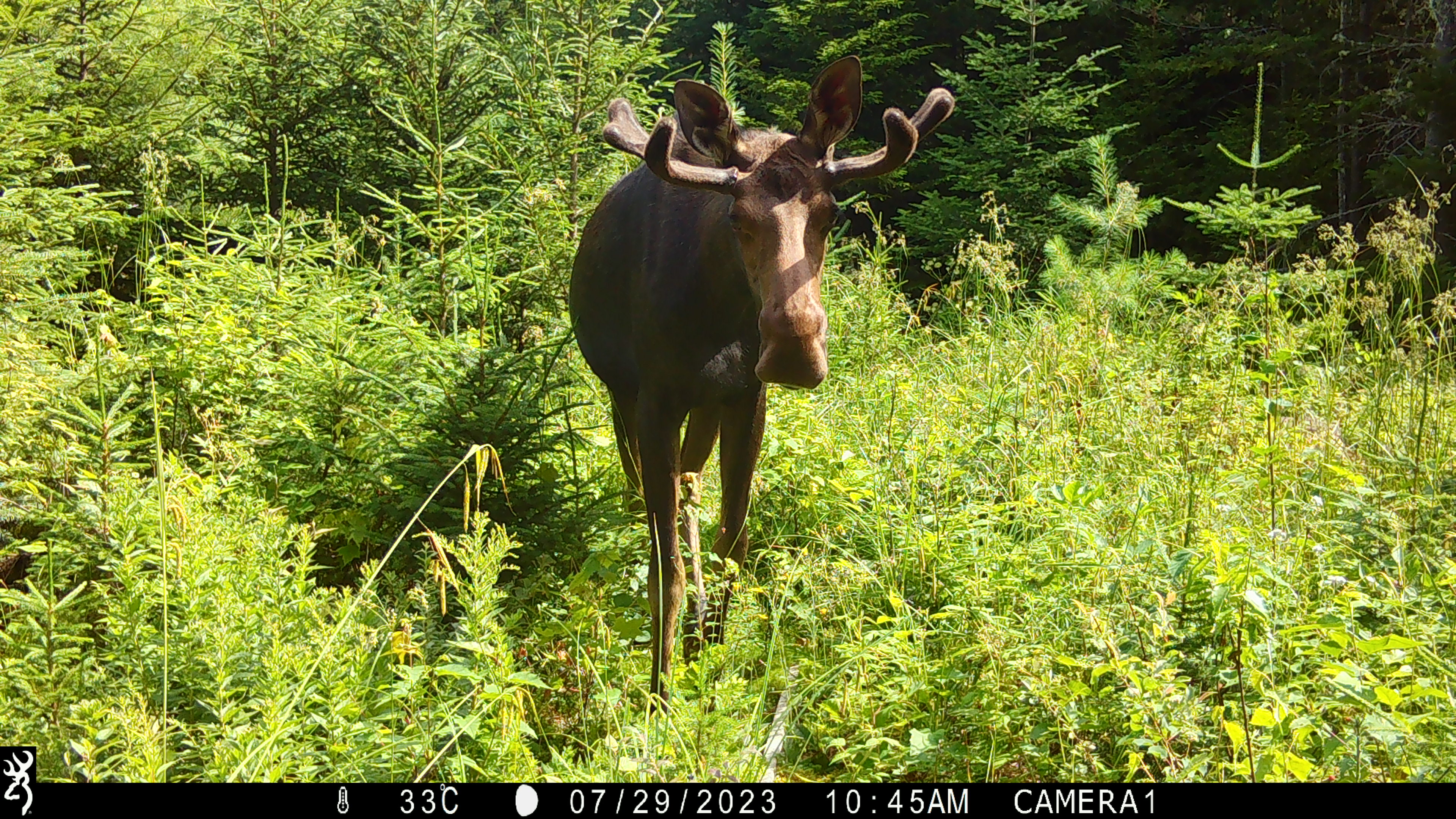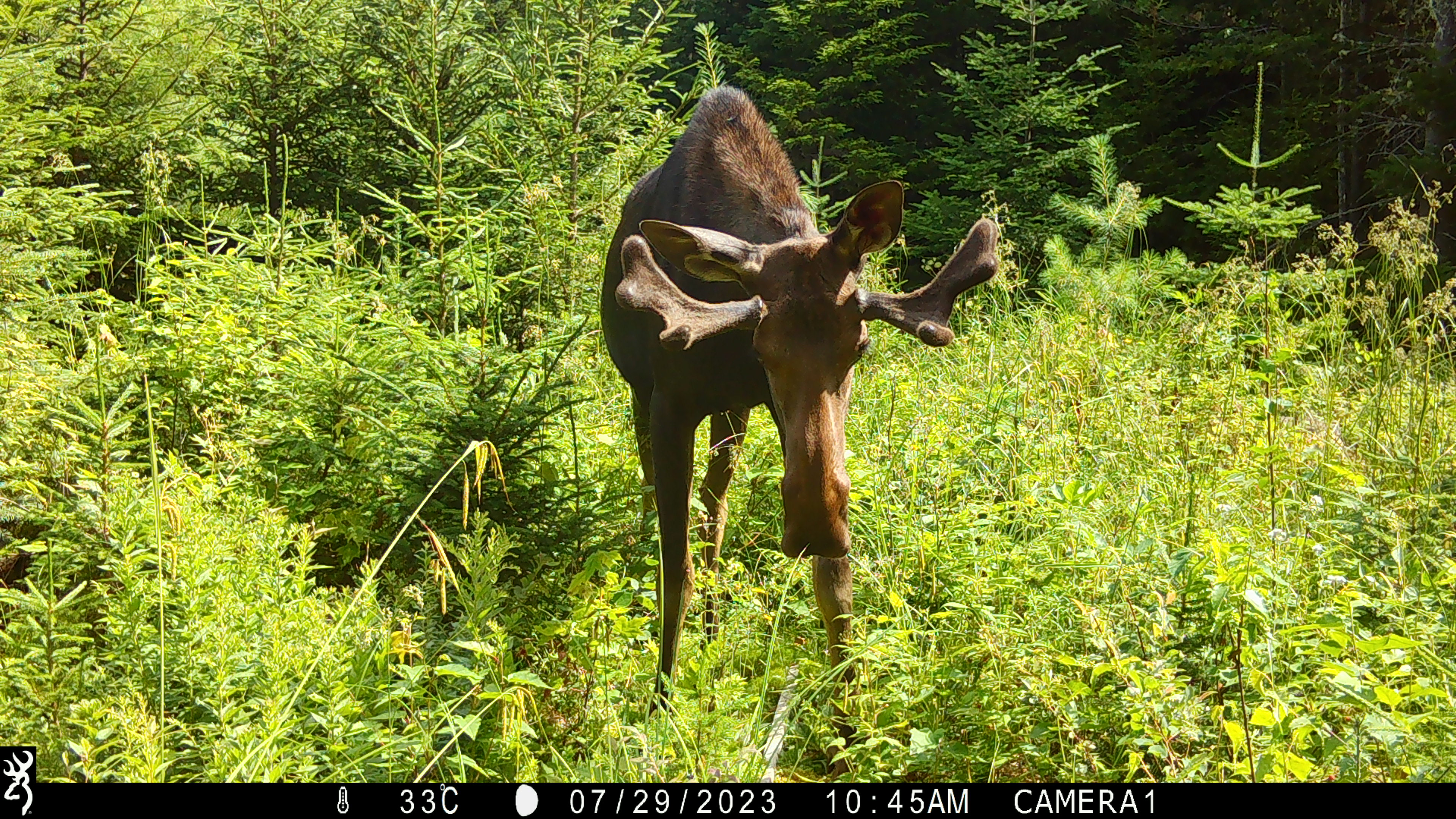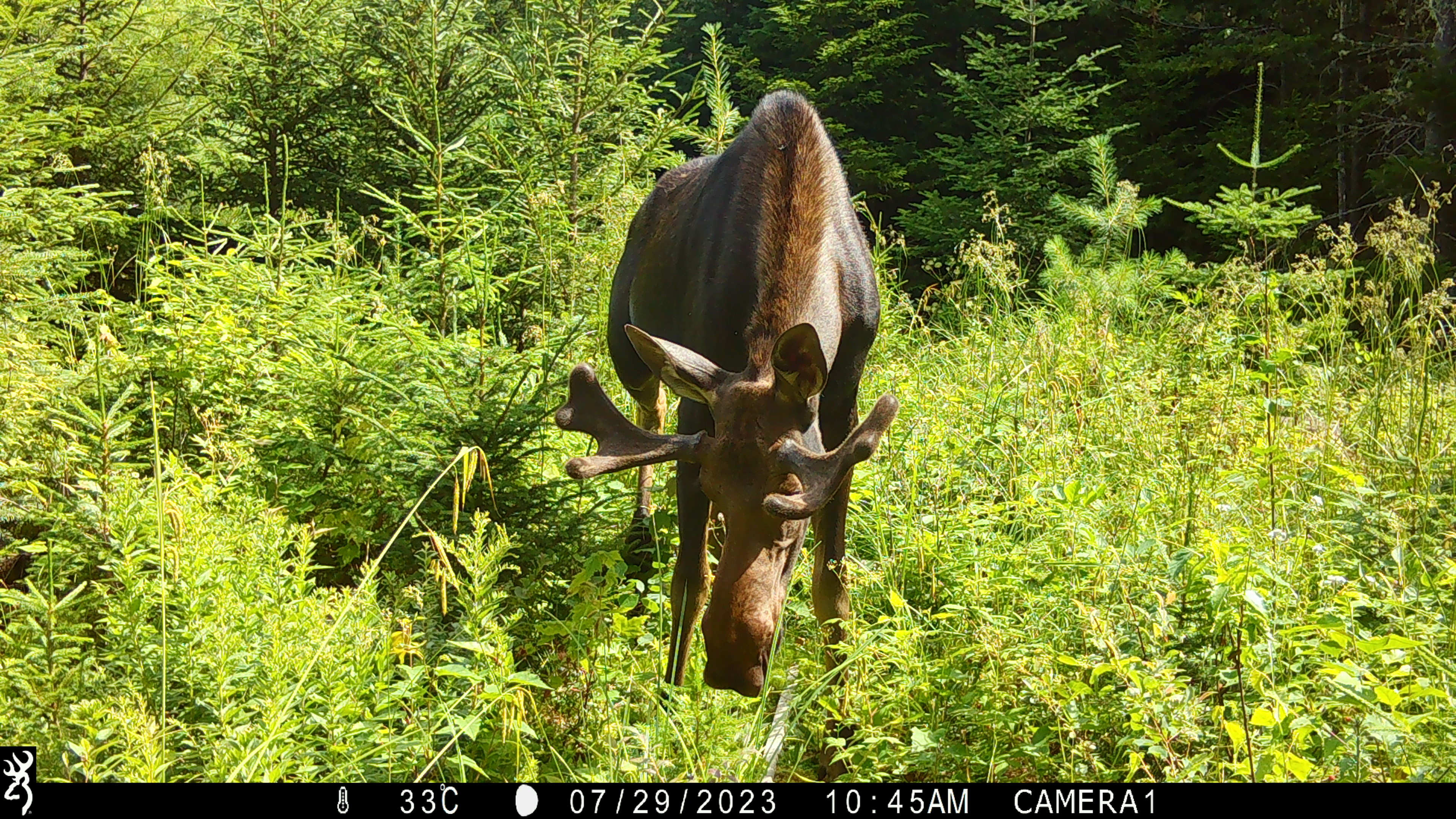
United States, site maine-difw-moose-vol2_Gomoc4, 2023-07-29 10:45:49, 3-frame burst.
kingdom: Animalia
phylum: Chordata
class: Mammalia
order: Artiodactyla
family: Cervidae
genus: Alces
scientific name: Alces alces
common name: moose